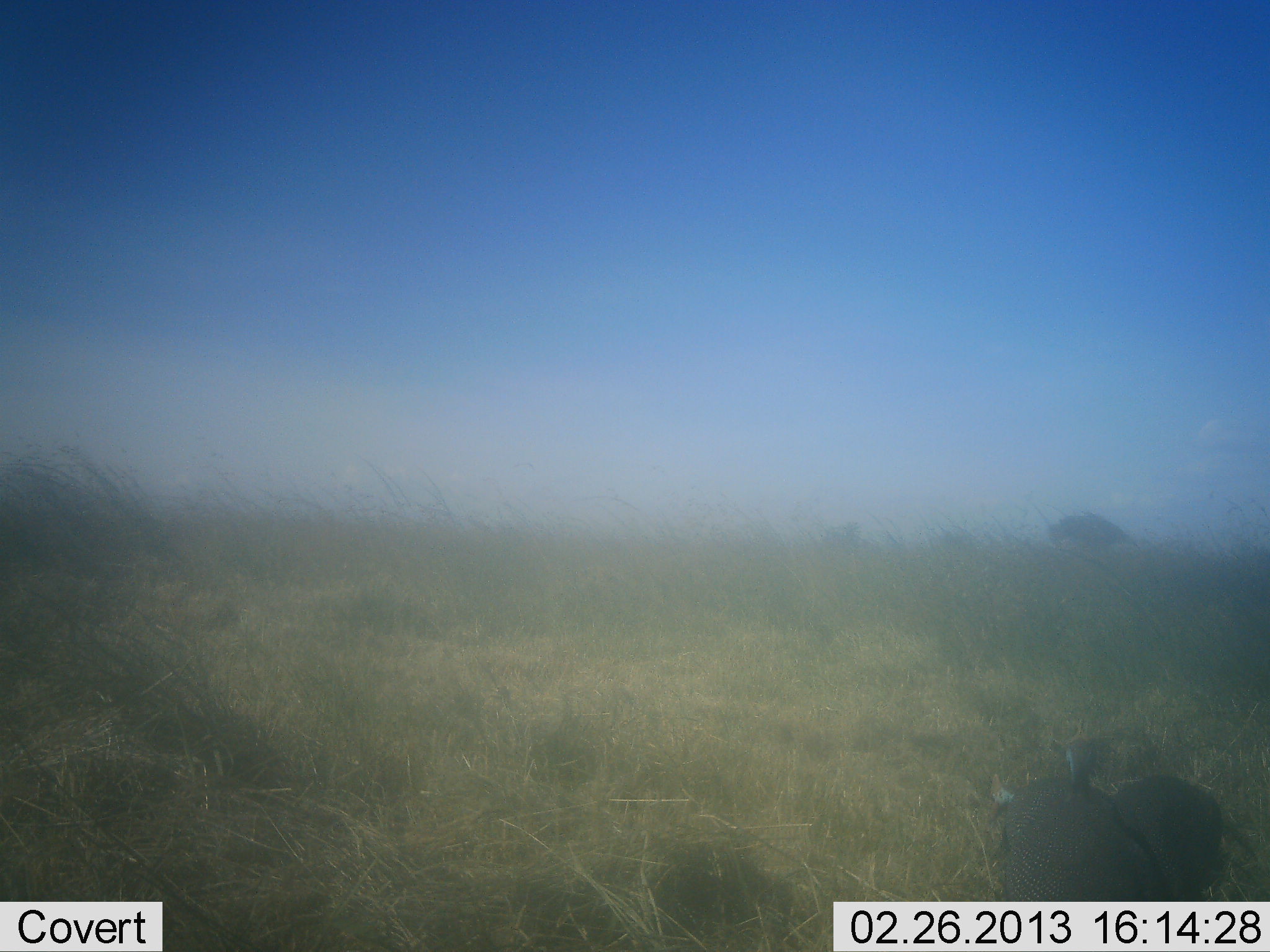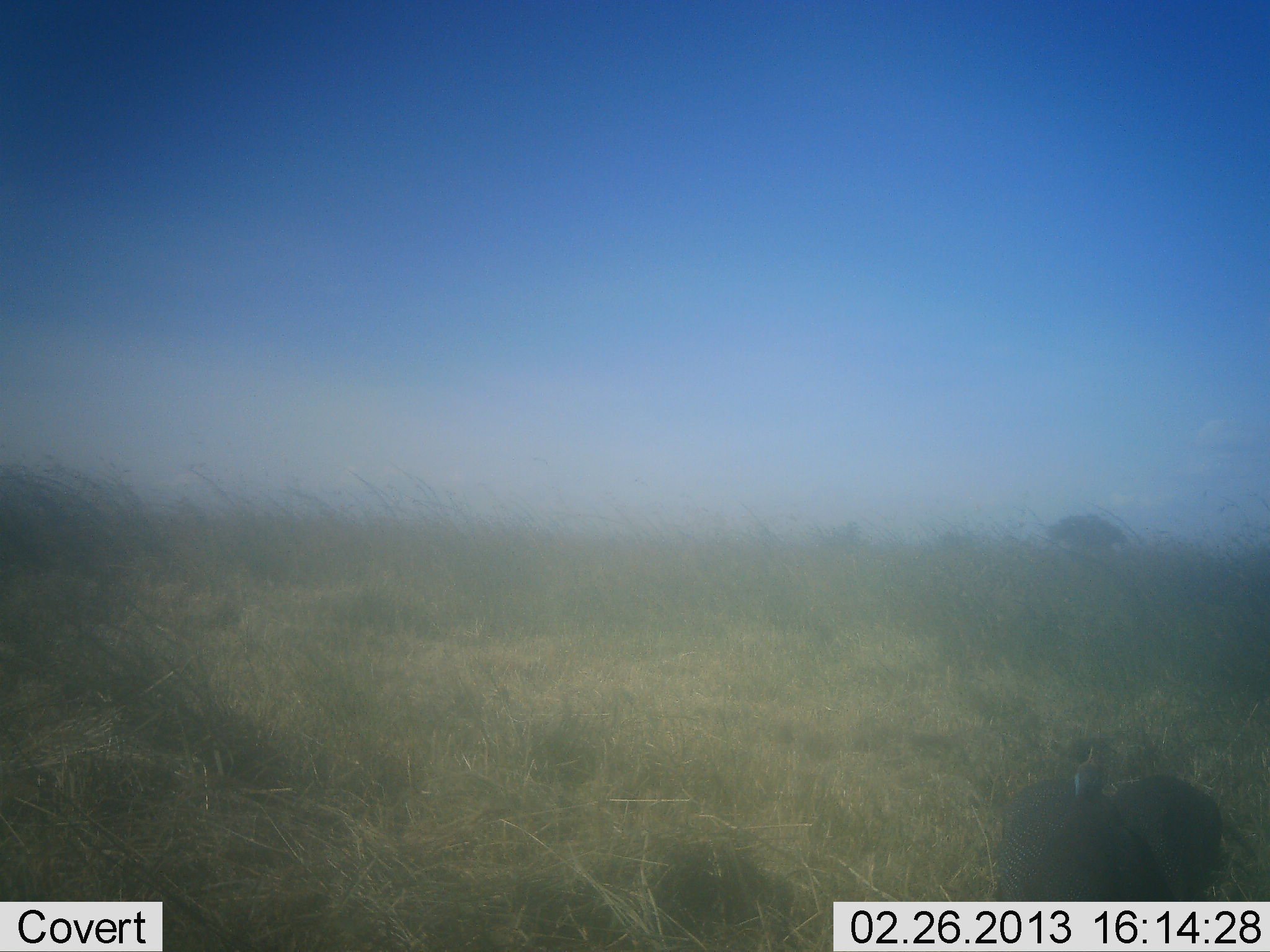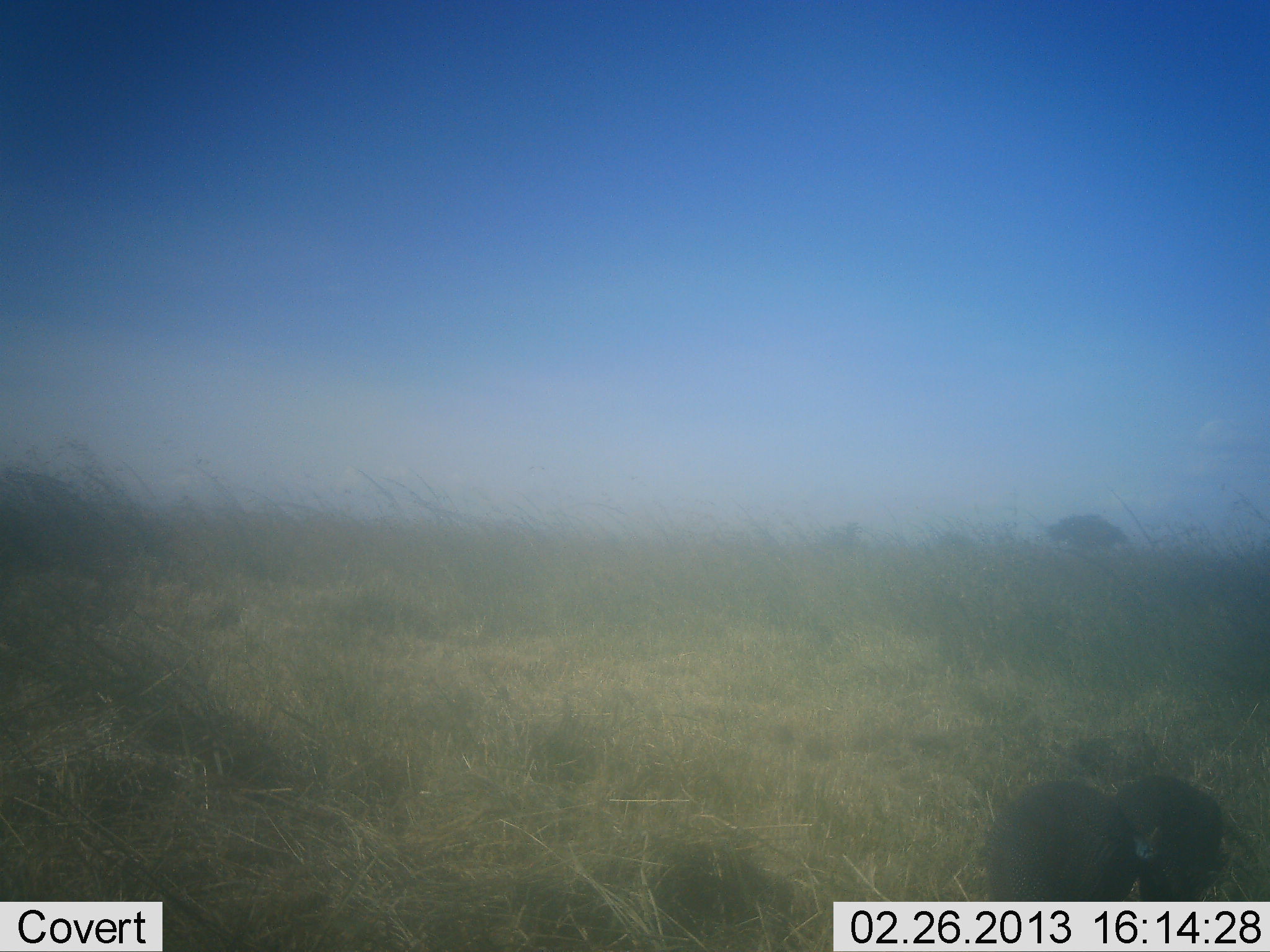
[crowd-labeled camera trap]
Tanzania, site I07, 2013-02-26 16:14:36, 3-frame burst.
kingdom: Animalia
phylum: Chordata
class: Aves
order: Galliformes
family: Numididae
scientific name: Numididae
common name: guinea fowl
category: guineafowl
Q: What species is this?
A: Guineafowl (guinea fowl) (Numididae).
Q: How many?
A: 2.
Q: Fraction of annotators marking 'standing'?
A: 75%.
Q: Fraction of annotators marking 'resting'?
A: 0%.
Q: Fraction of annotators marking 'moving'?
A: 6%.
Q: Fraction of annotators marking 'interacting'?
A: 0%.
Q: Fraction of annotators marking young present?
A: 0%.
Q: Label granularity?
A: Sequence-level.